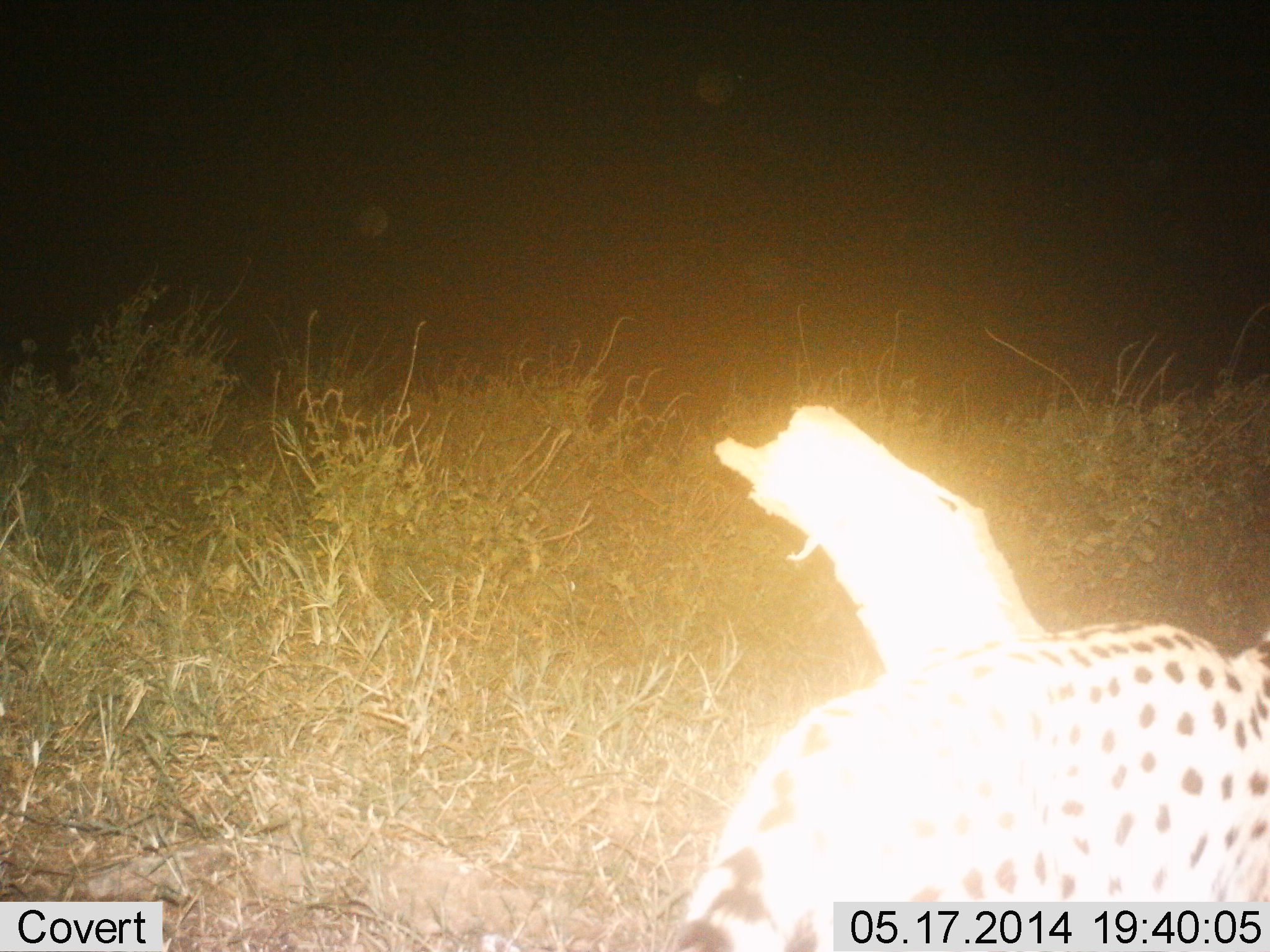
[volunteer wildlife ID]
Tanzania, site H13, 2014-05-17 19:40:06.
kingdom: Animalia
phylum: Chordata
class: Mammalia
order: Carnivora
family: Felidae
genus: Acinonyx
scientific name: Acinonyx jubatus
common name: cheetah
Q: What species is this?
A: Cheetah (Acinonyx jubatus).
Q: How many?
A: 1.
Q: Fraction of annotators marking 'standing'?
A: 40%.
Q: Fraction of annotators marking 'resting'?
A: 0%.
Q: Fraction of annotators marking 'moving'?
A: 60%.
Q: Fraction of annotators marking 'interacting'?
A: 0%.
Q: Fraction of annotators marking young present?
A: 0%.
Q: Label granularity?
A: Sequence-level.